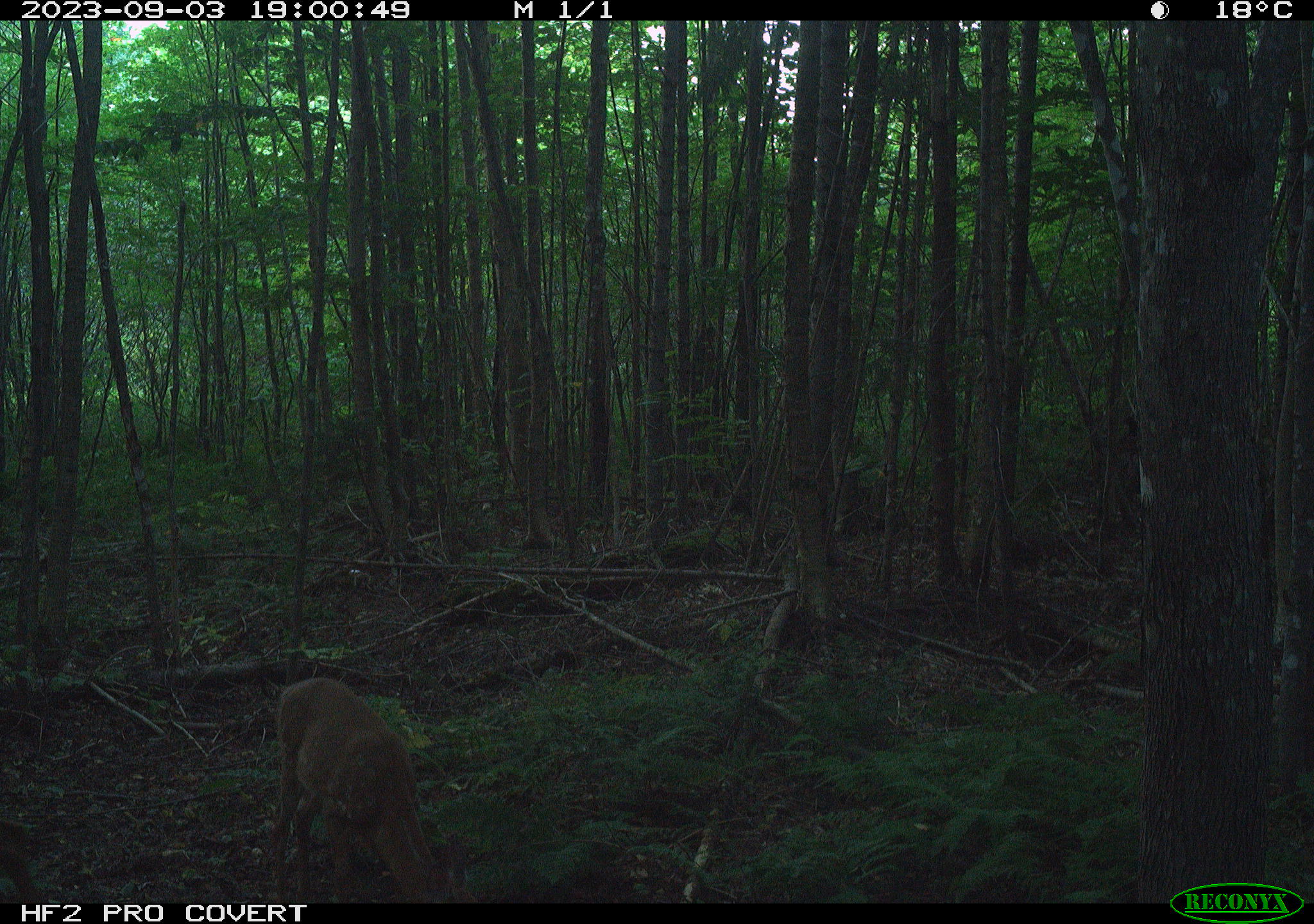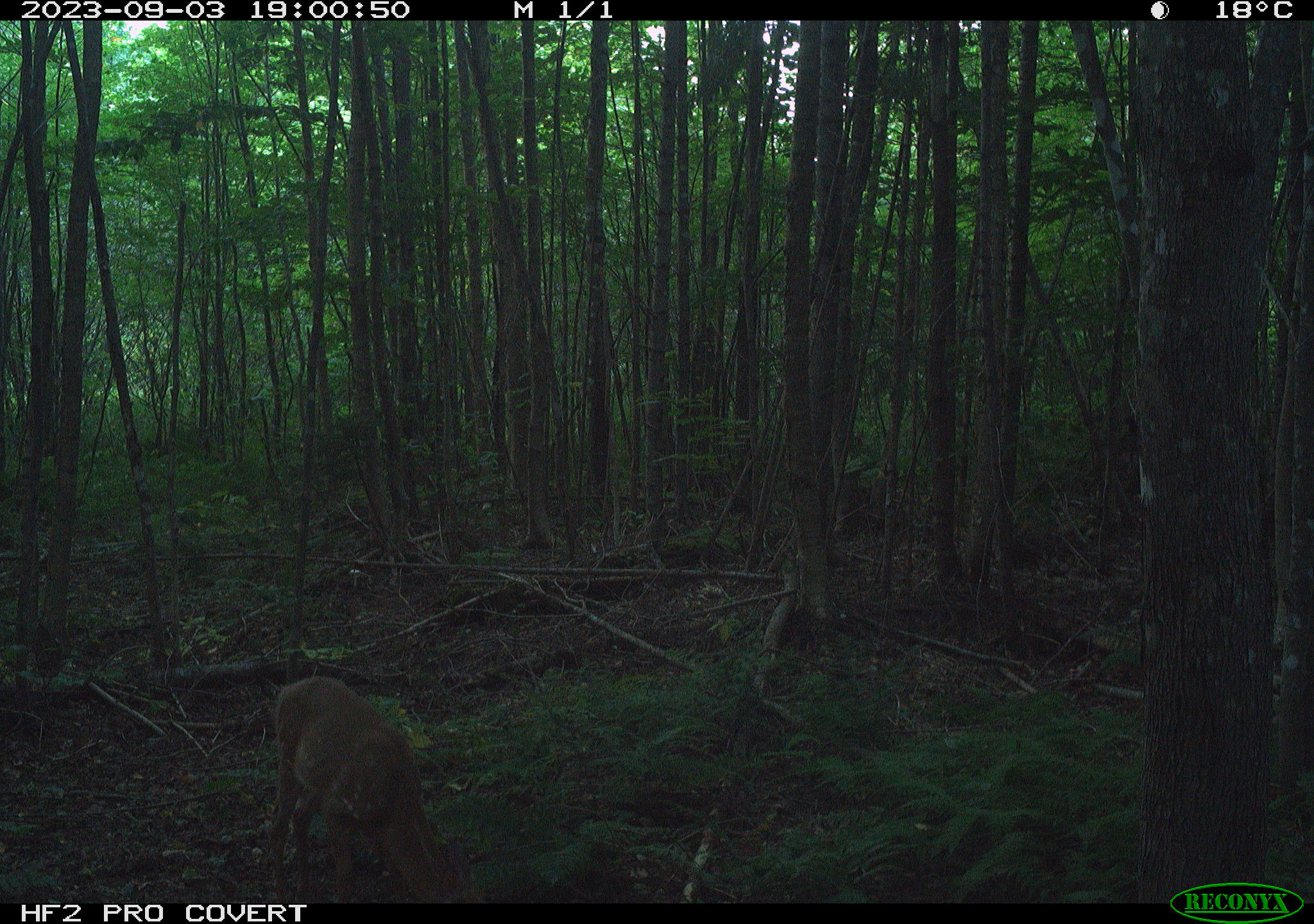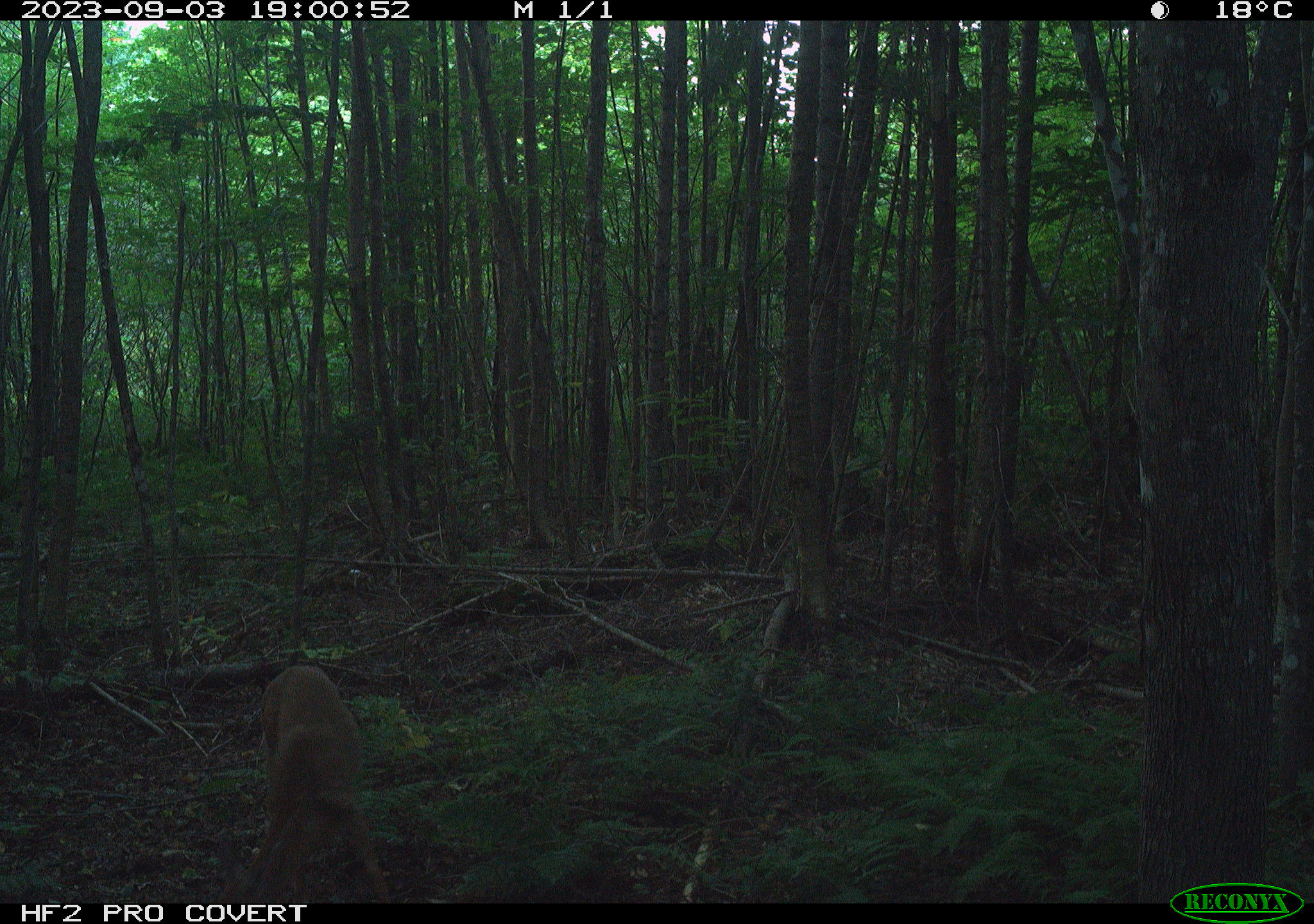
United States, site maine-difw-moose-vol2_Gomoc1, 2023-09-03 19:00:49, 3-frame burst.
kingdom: Animalia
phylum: Chordata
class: Mammalia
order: Artiodactyla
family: Cervidae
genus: Odocoileus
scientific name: Odocoileus virginianus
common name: white-tailed deer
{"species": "white-tailed deer (Odocoileus virginianus)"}